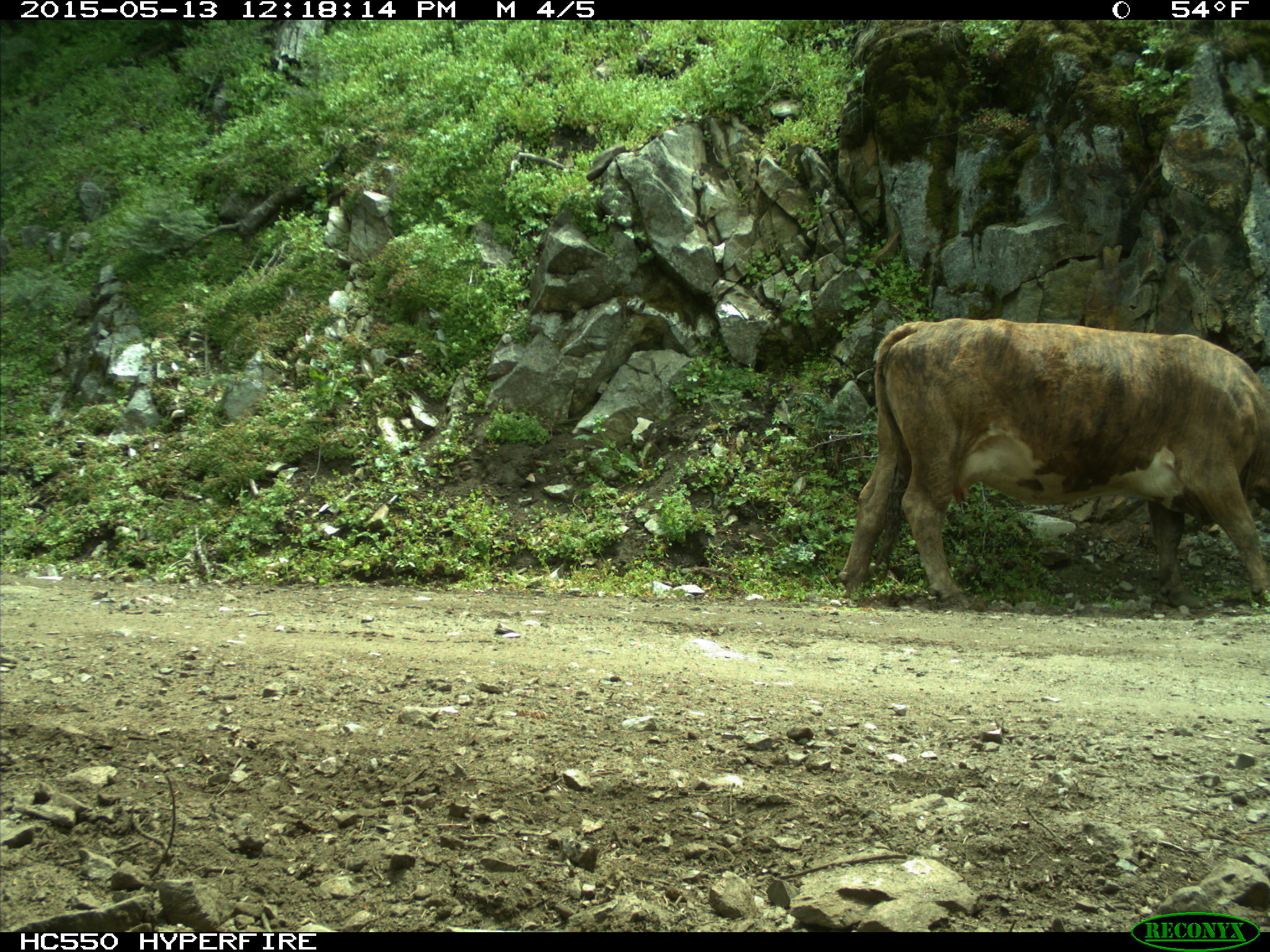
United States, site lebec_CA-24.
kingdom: Animalia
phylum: Chordata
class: Mammalia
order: Artiodactyla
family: Bovidae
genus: Bos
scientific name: Bos taurus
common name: domestic cow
Bos taurus (domestic cow).